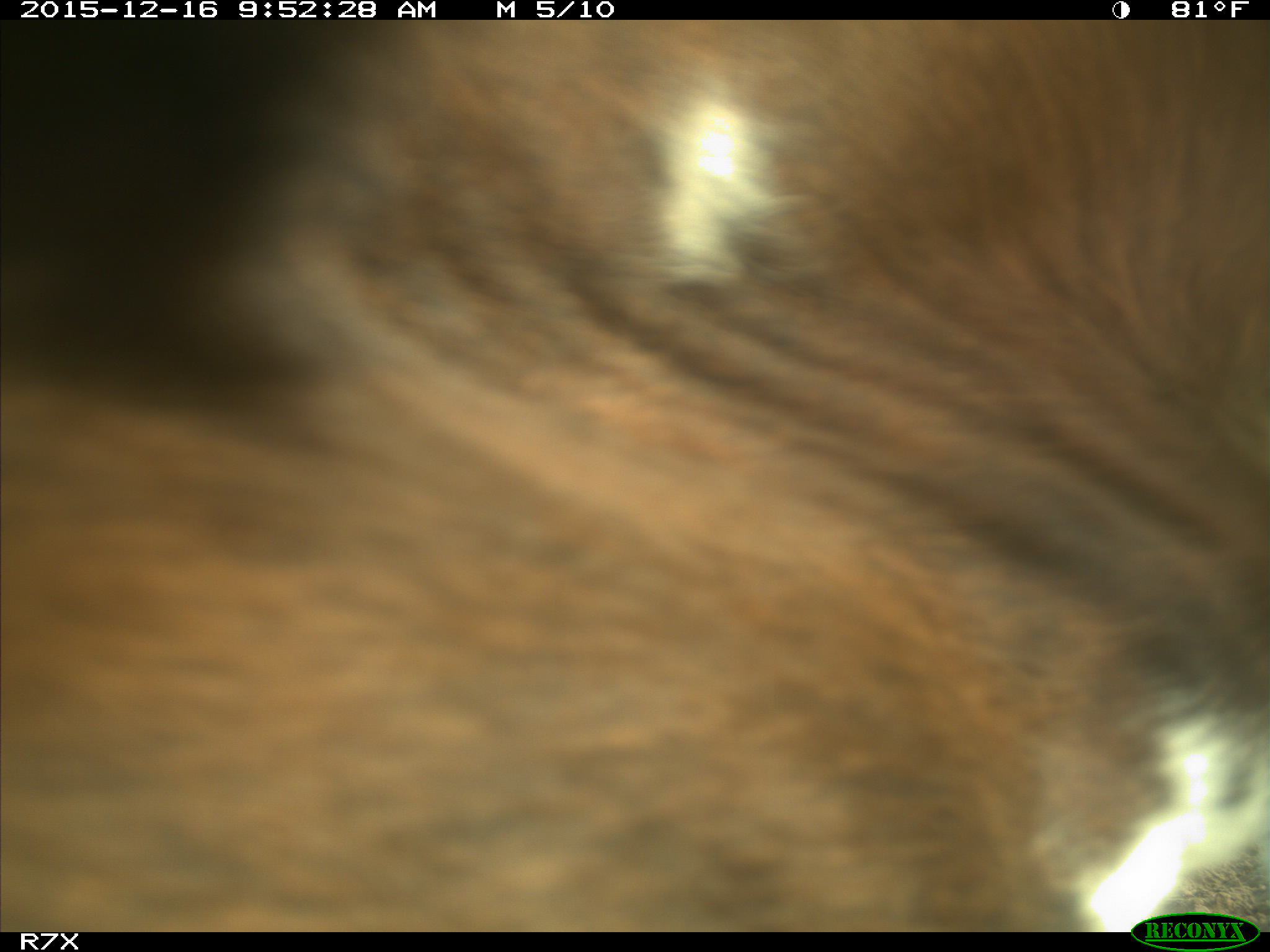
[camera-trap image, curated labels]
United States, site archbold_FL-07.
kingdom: Animalia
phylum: Chordata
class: Mammalia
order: Artiodactyla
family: Bovidae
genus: Bos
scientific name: Bos taurus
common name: domestic cow